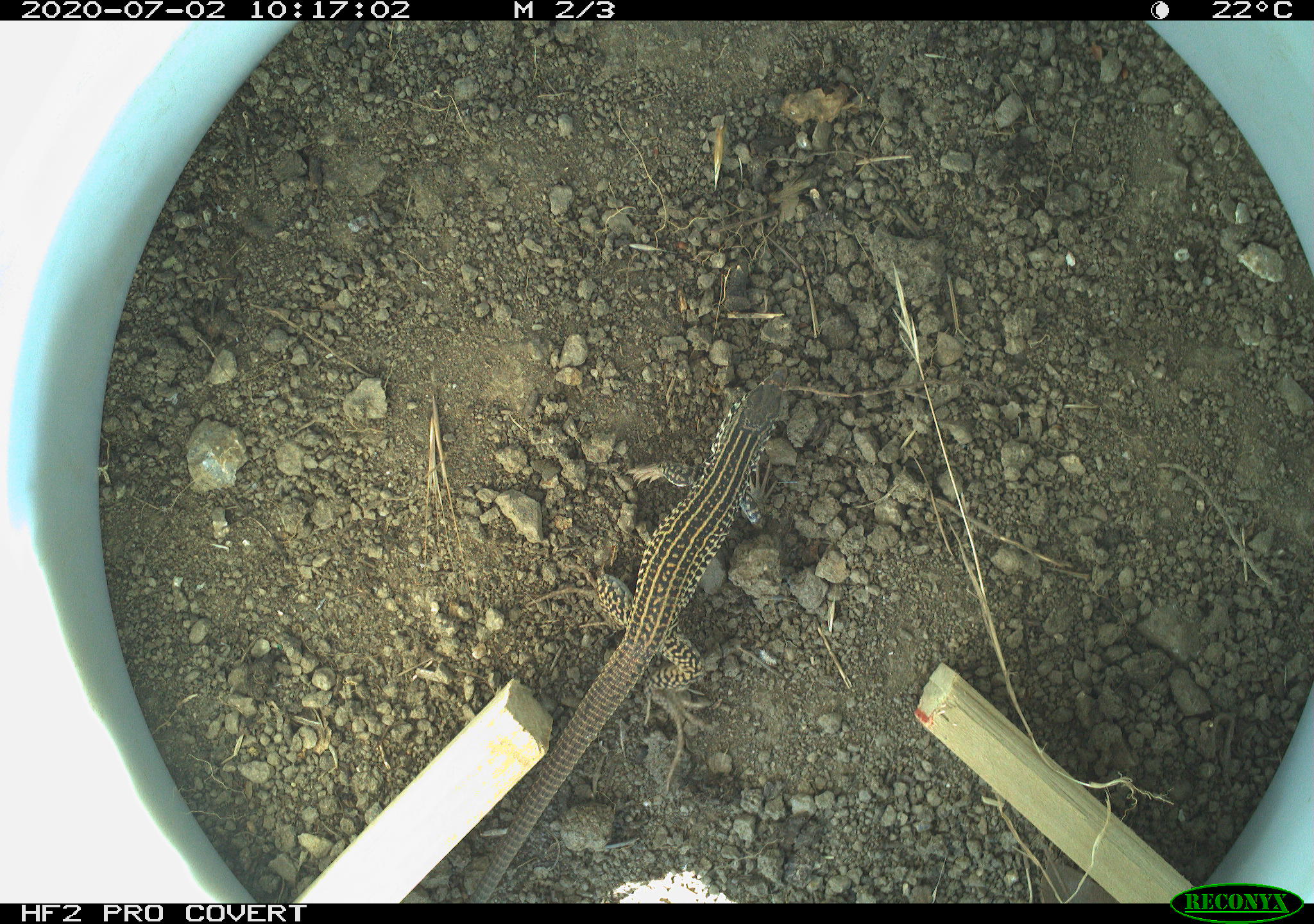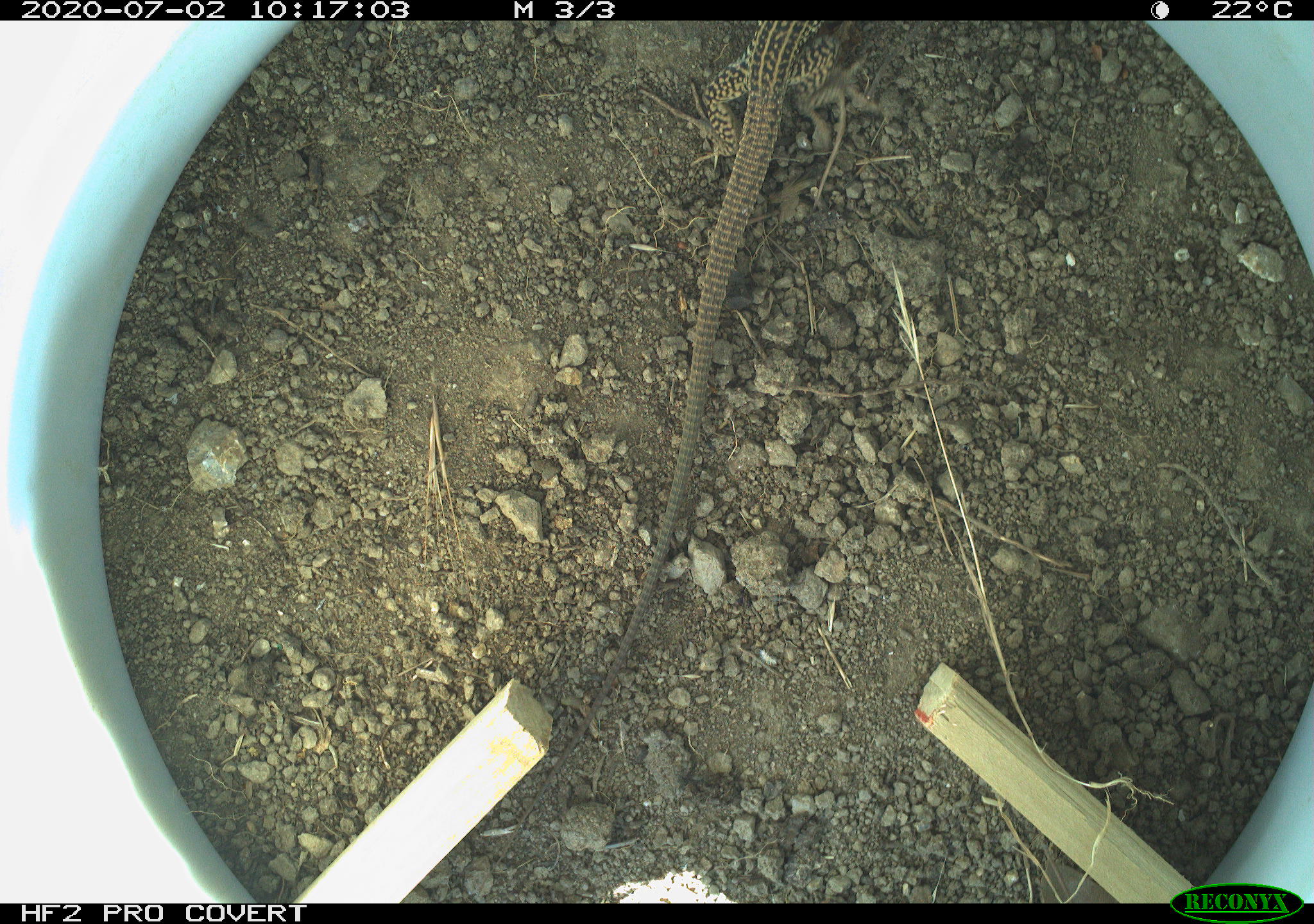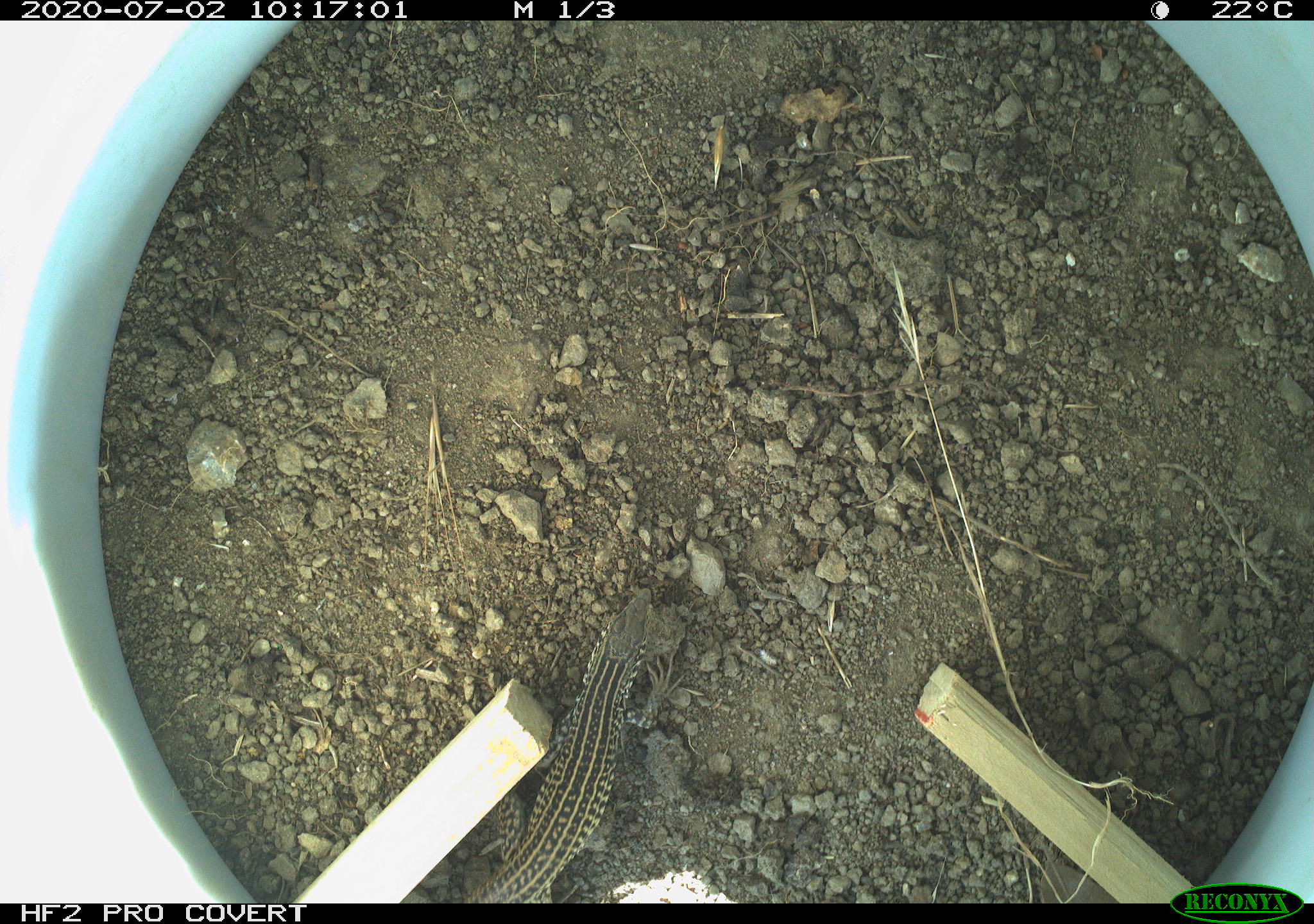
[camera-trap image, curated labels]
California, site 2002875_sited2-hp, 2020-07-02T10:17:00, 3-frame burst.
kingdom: Animalia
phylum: Chordata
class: Reptilia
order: Squamata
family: Teiidae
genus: Aspidoscelis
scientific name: Aspidoscelis tigris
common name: western whiptail